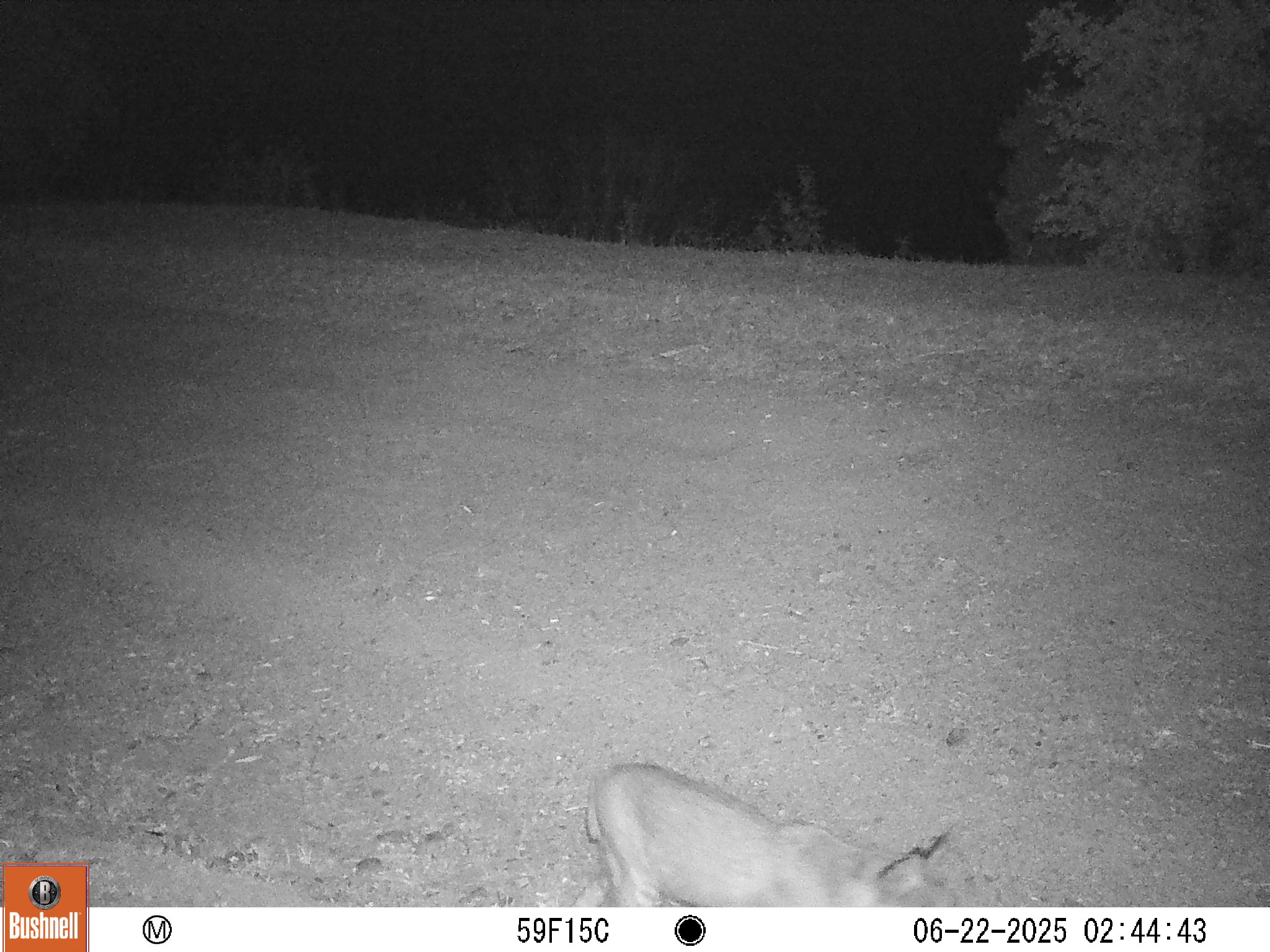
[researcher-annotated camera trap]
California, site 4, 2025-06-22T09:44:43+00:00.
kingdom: Animalia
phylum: Chordata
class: Mammalia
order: Carnivora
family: Felidae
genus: Lynx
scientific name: Lynx rufus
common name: bobcat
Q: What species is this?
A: Bobcat (Lynx rufus).